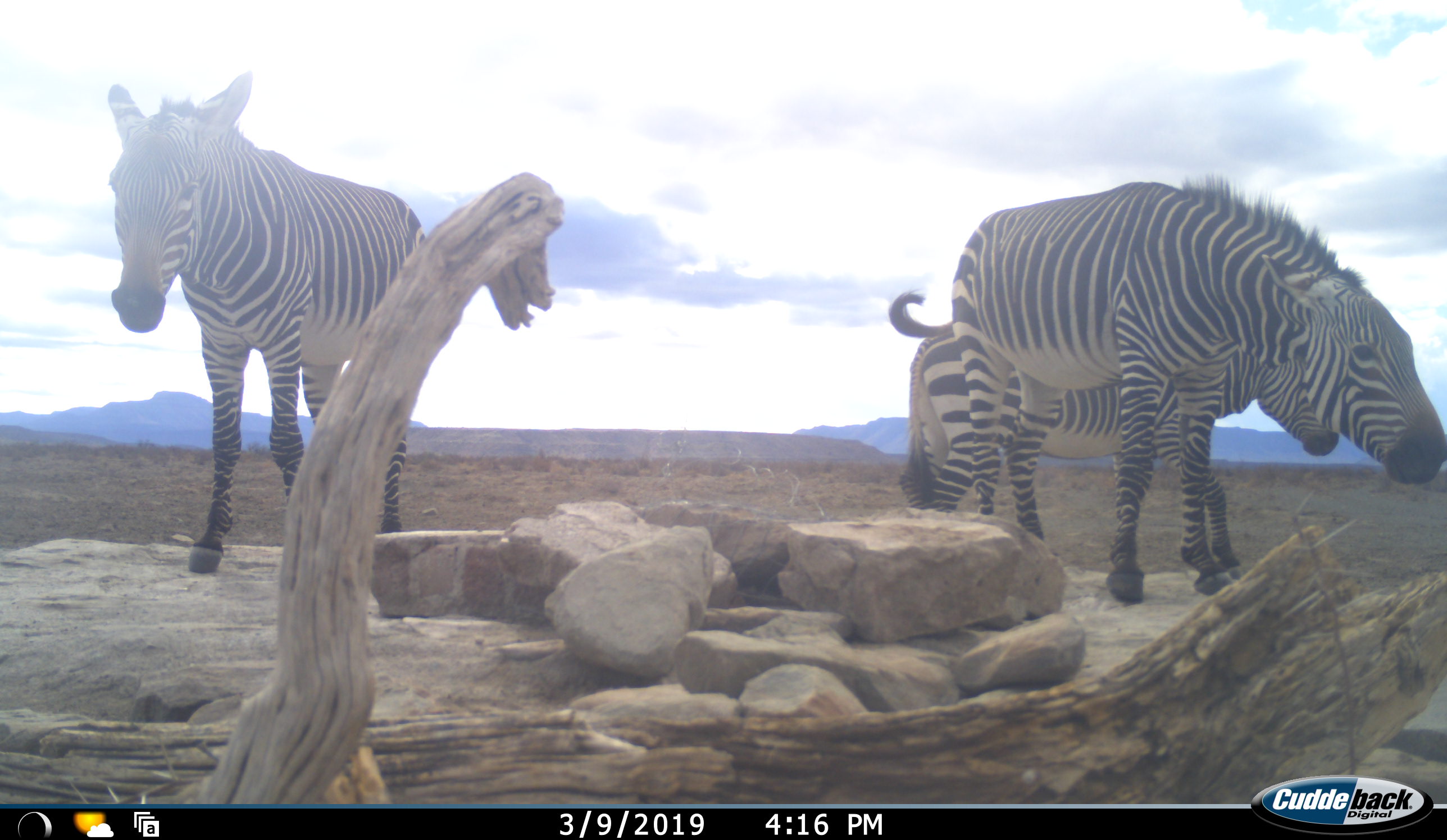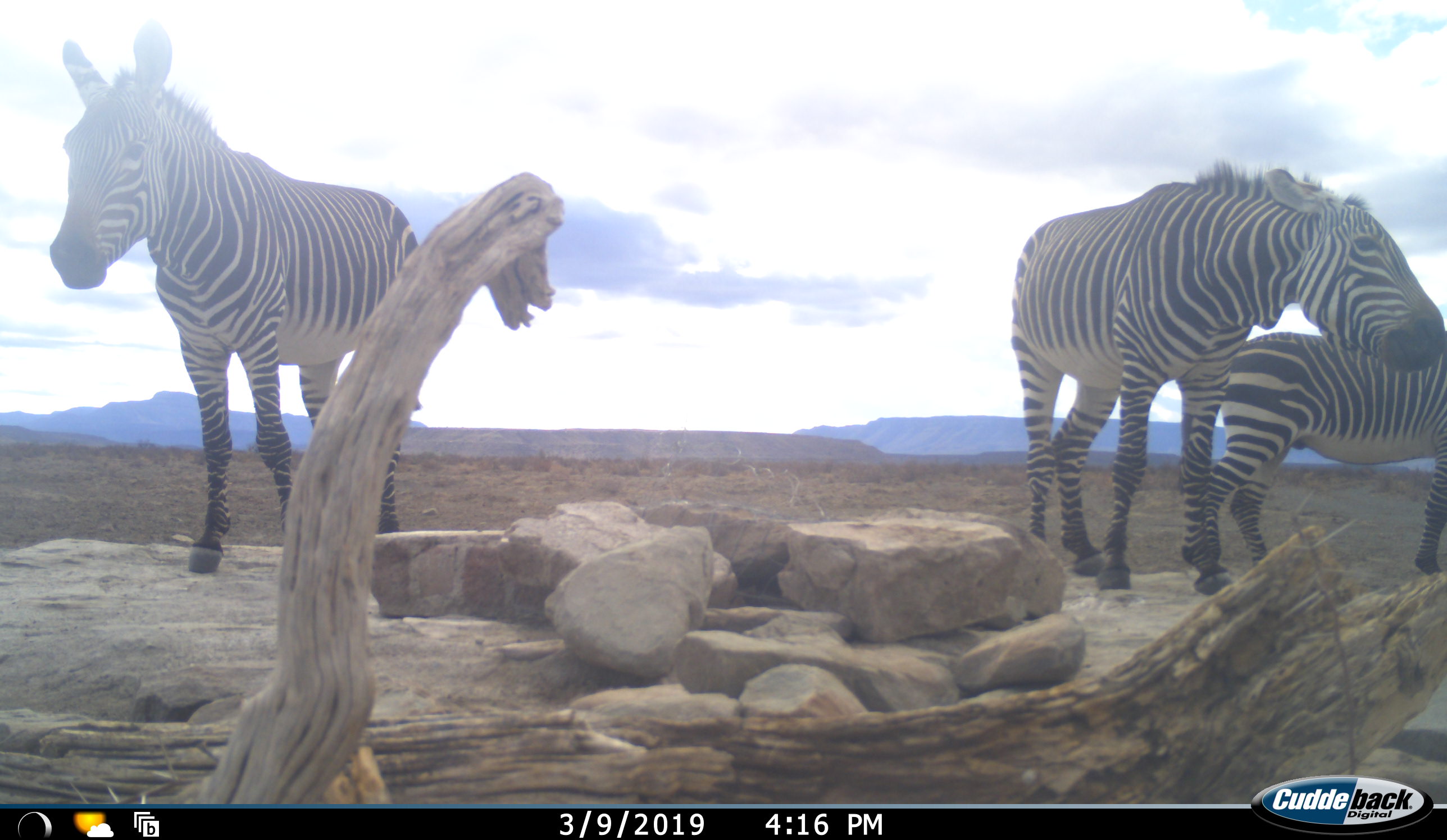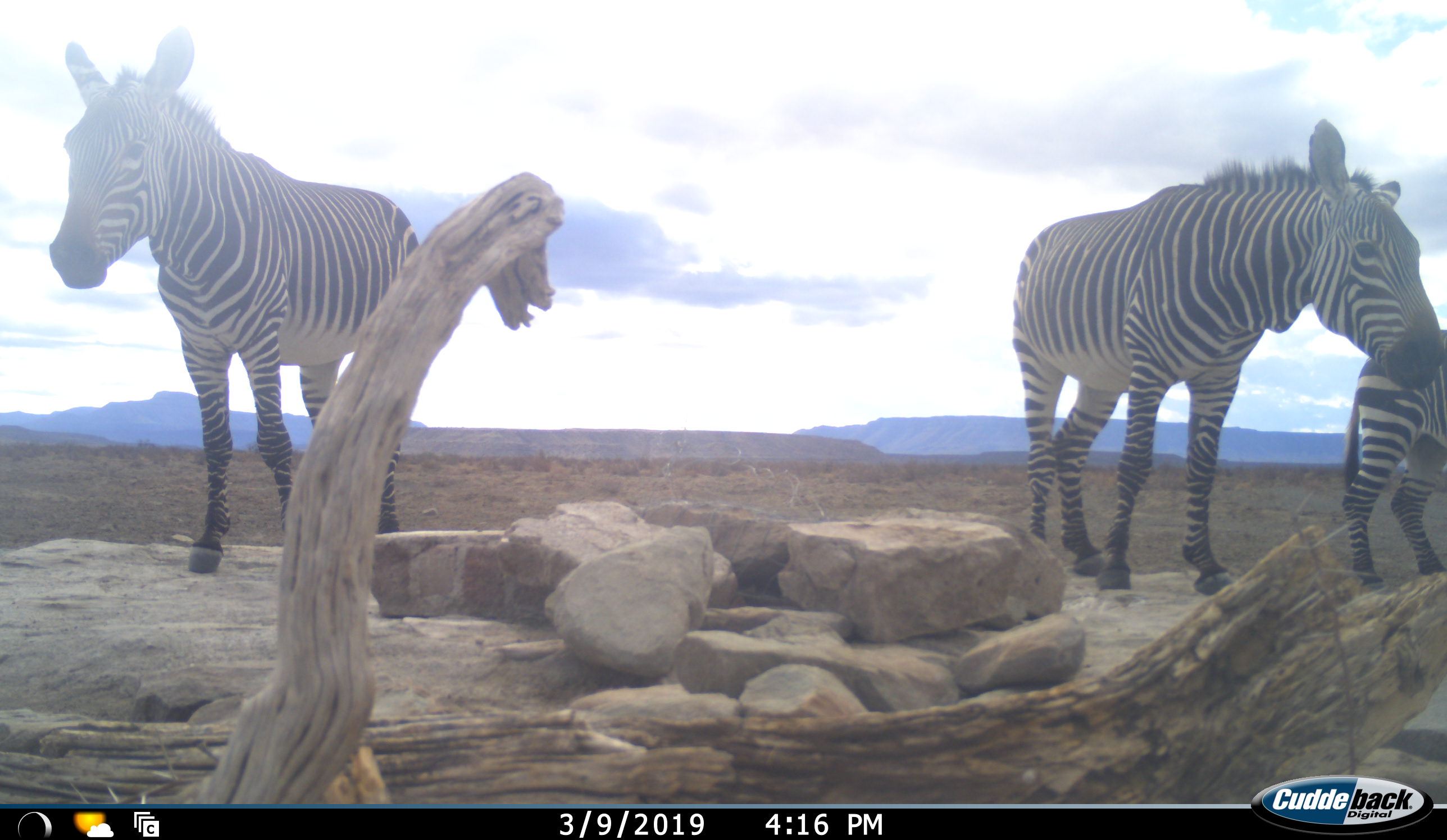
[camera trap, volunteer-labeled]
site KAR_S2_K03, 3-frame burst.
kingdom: Animalia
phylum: Chordata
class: Mammalia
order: Perissodactyla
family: Equidae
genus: Equus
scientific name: Equus zebra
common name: mountain zebra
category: zebramountain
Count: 3.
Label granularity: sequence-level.